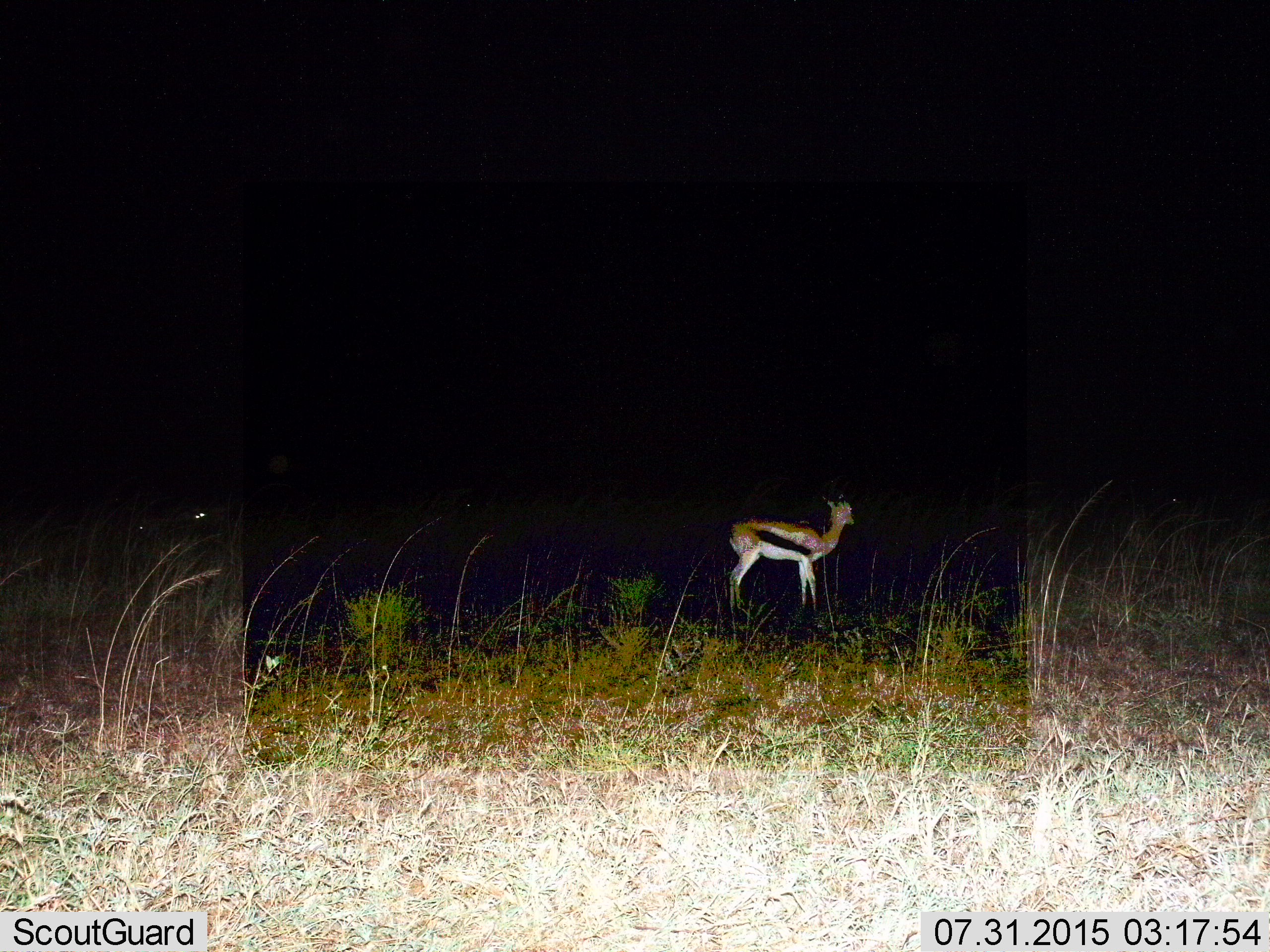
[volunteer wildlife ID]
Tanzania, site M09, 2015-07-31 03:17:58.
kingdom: Animalia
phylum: Chordata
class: Mammalia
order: Artiodactyla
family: Bovidae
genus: Eudorcas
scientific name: Eudorcas thomsonii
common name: thomson's gazelle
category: gazellethomsons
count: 1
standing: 100%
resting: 0%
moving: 0%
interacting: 0%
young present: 0%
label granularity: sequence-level